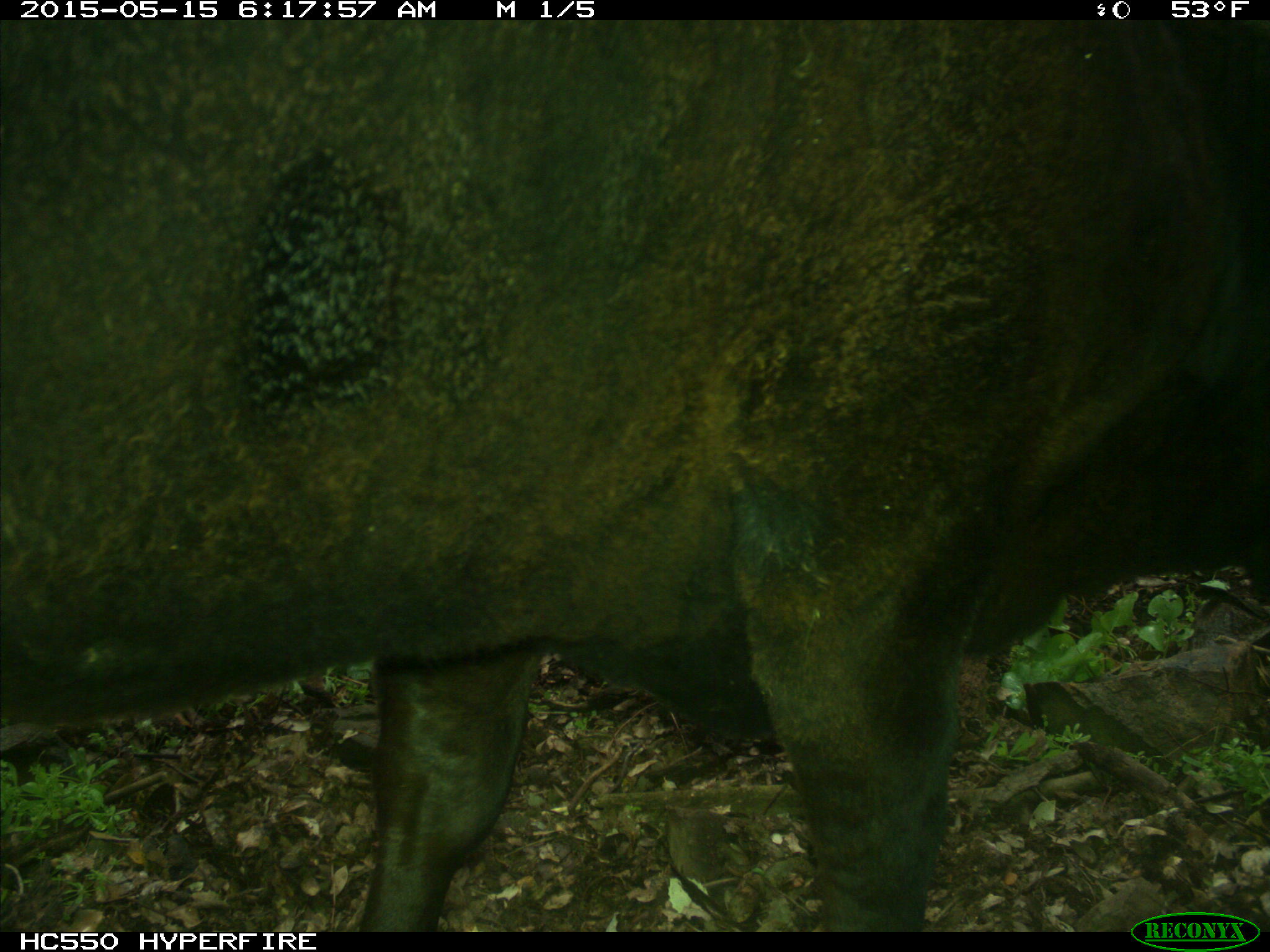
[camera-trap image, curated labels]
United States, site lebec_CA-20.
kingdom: Animalia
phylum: Chordata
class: Mammalia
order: Artiodactyla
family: Bovidae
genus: Bos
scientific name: Bos taurus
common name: domestic cow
Bos taurus (domestic cow).